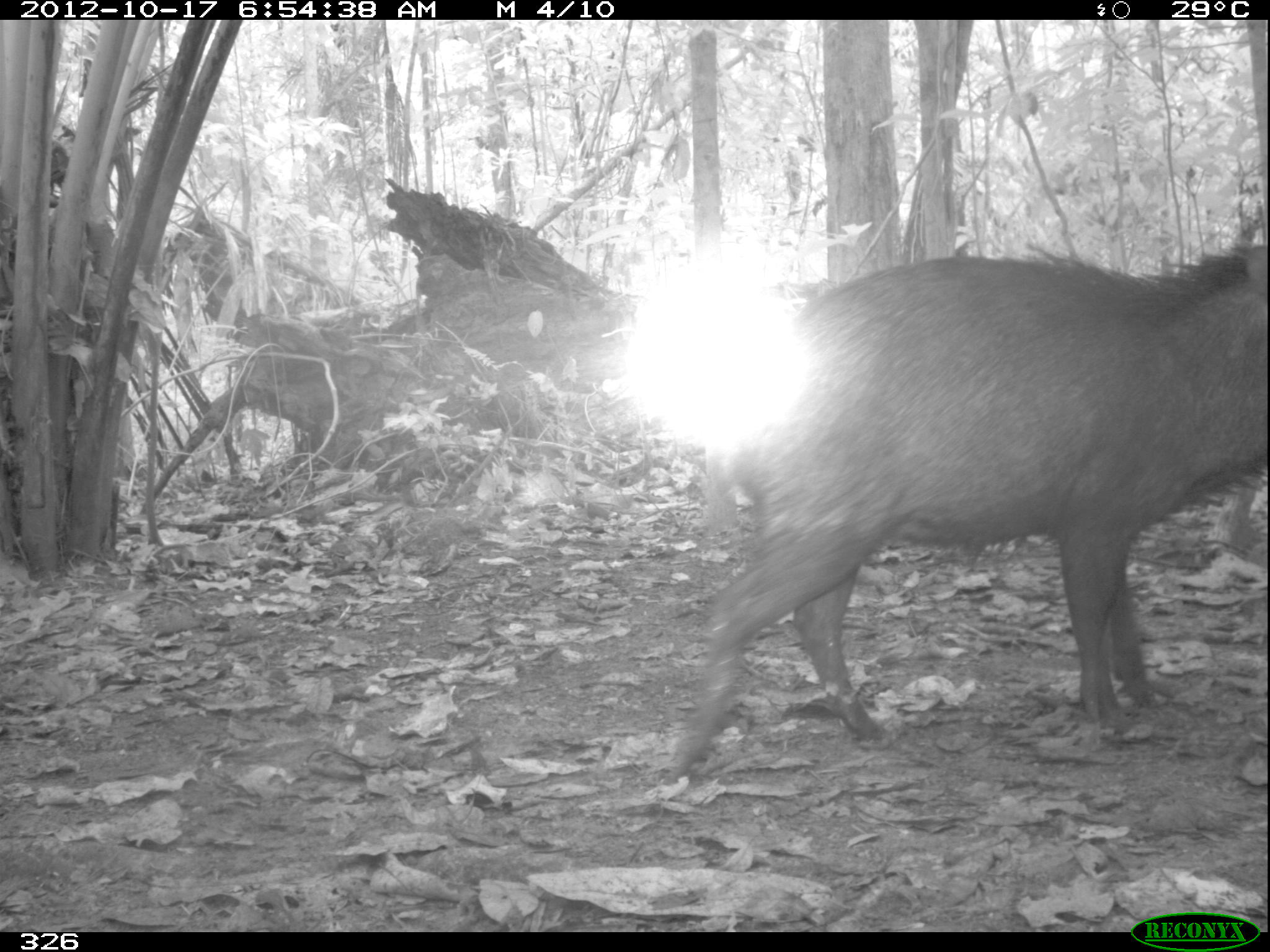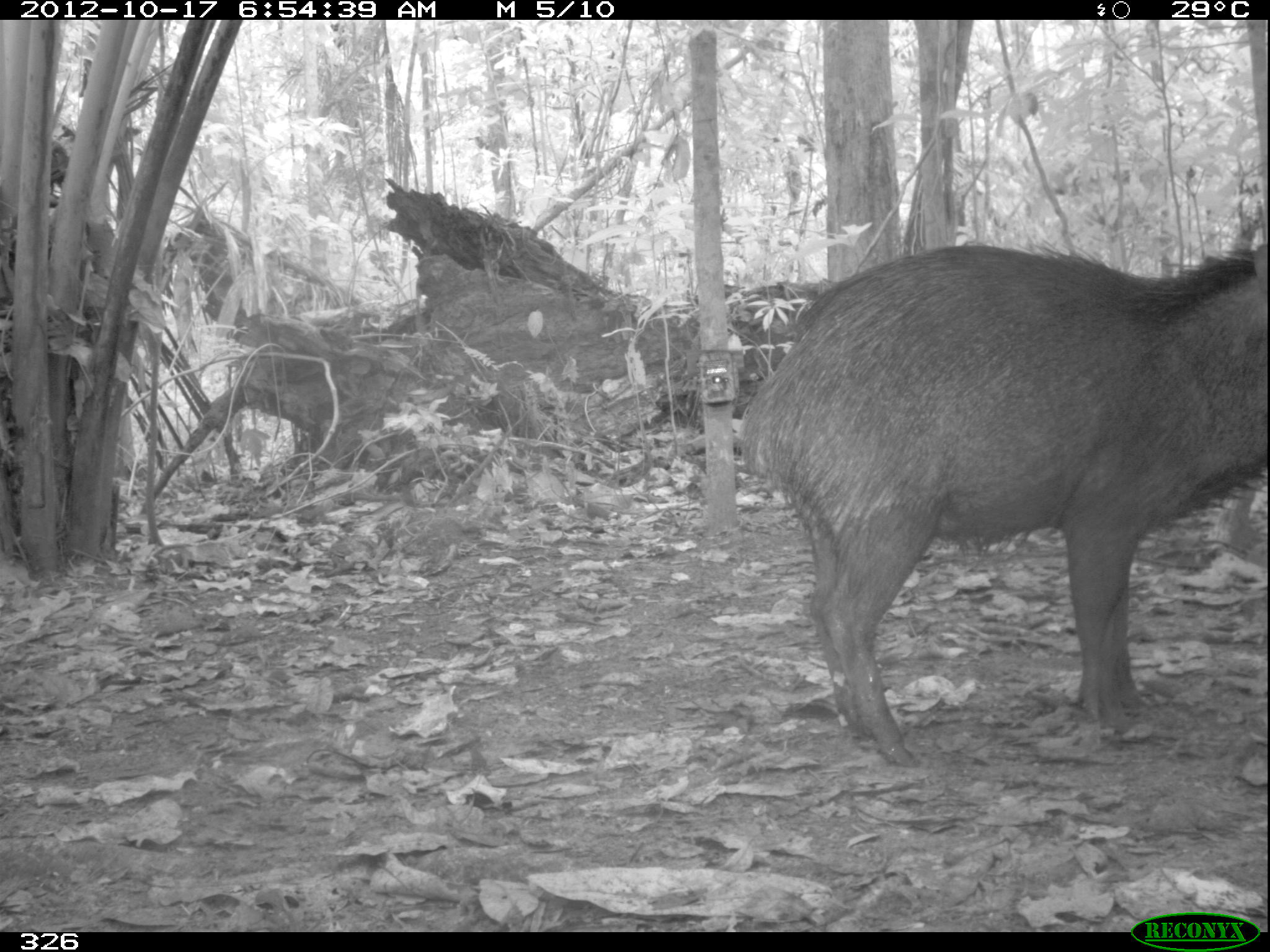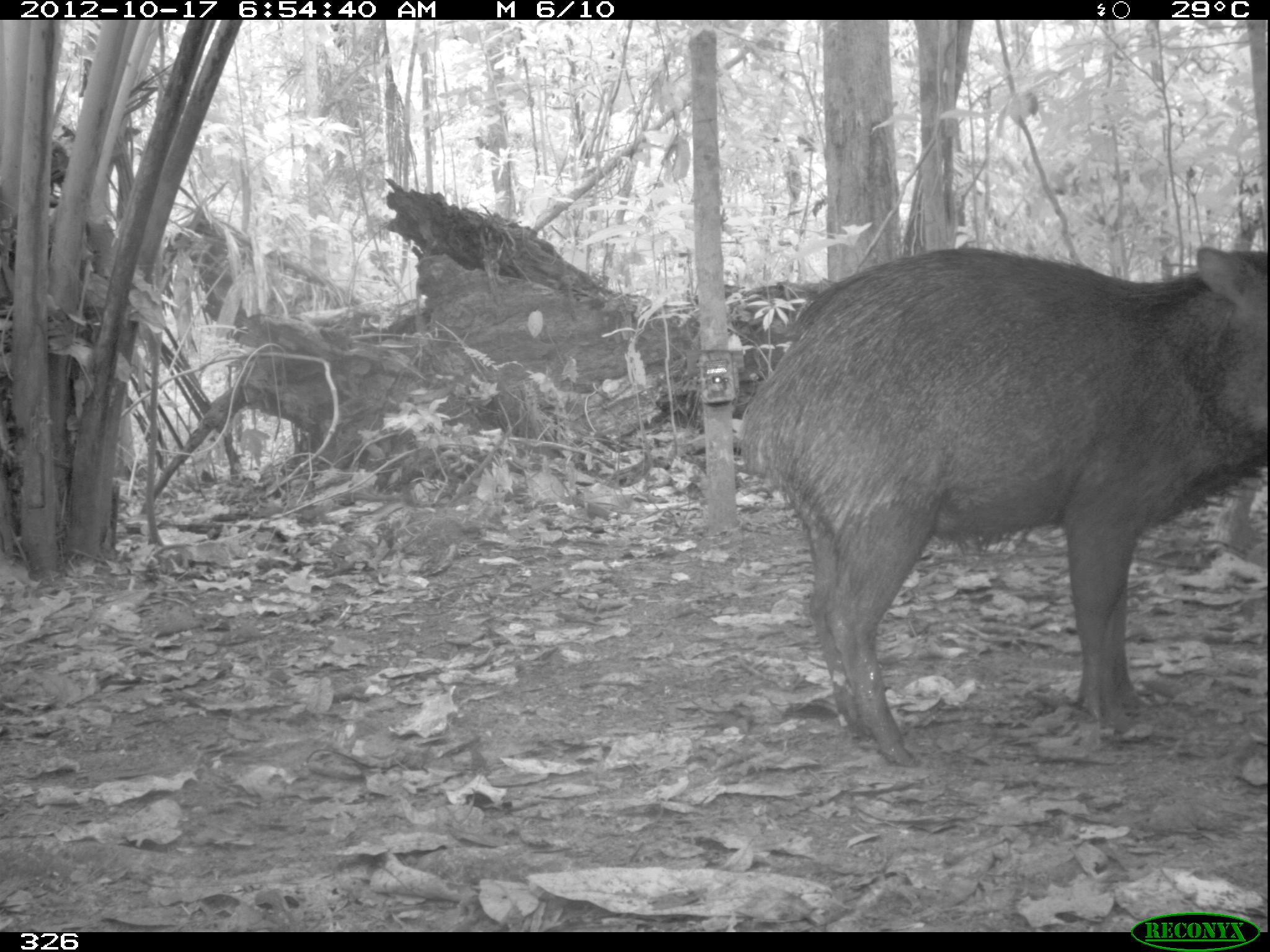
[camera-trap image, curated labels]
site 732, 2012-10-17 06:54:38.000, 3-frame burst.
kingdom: Animalia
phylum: Chordata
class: Mammalia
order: Artiodactyla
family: Tayassuidae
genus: Tayassu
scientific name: Tayassu pecari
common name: white-lipped peccary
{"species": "Tayassu pecari (white-lipped peccary)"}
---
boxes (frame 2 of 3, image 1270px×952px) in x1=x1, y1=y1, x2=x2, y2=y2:
tayassu pecari: x1=738, y1=244, x2=1269, y2=766